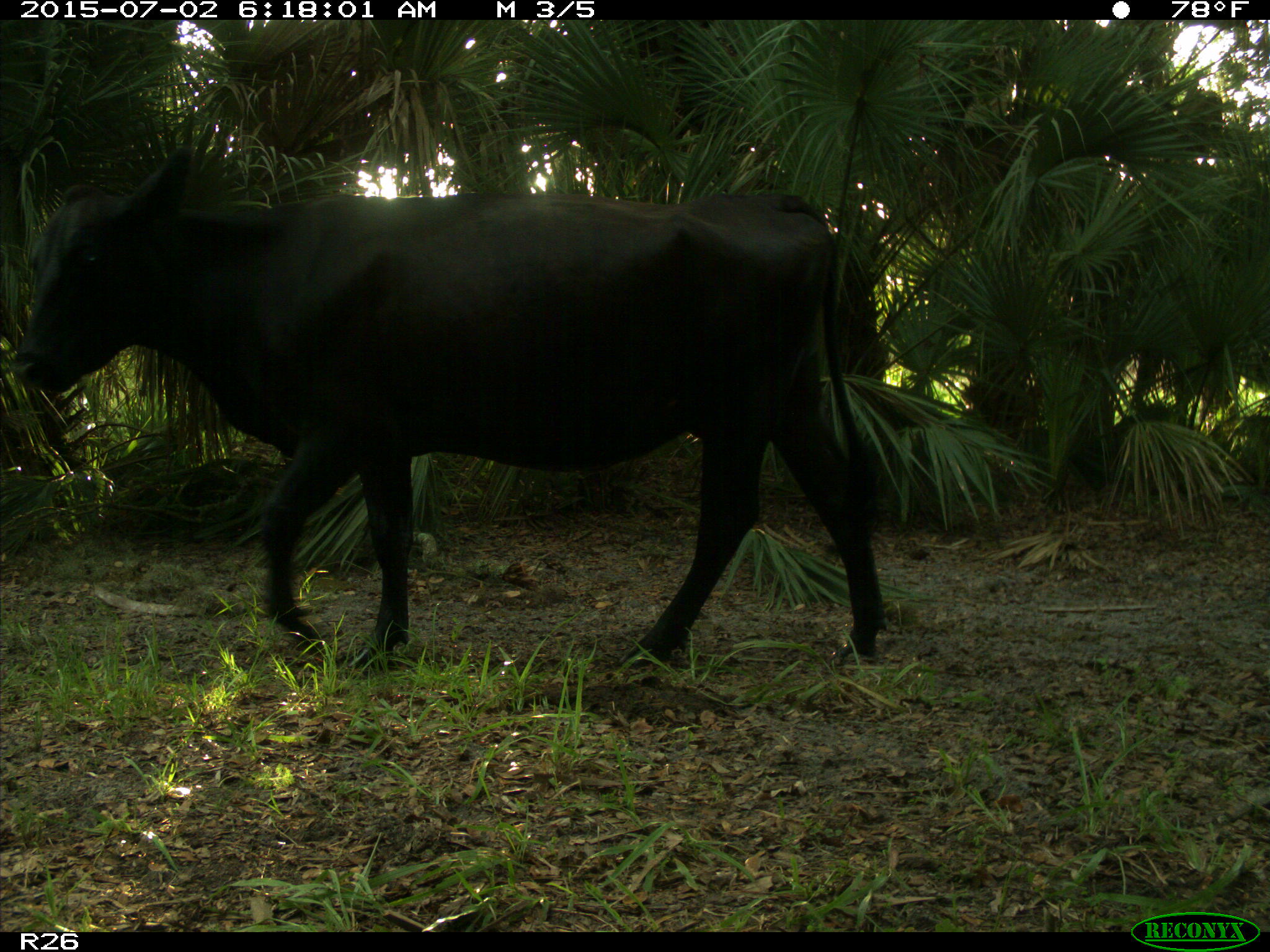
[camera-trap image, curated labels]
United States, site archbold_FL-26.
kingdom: Animalia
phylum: Chordata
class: Mammalia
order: Artiodactyla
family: Bovidae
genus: Bos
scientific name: Bos taurus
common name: domestic cow